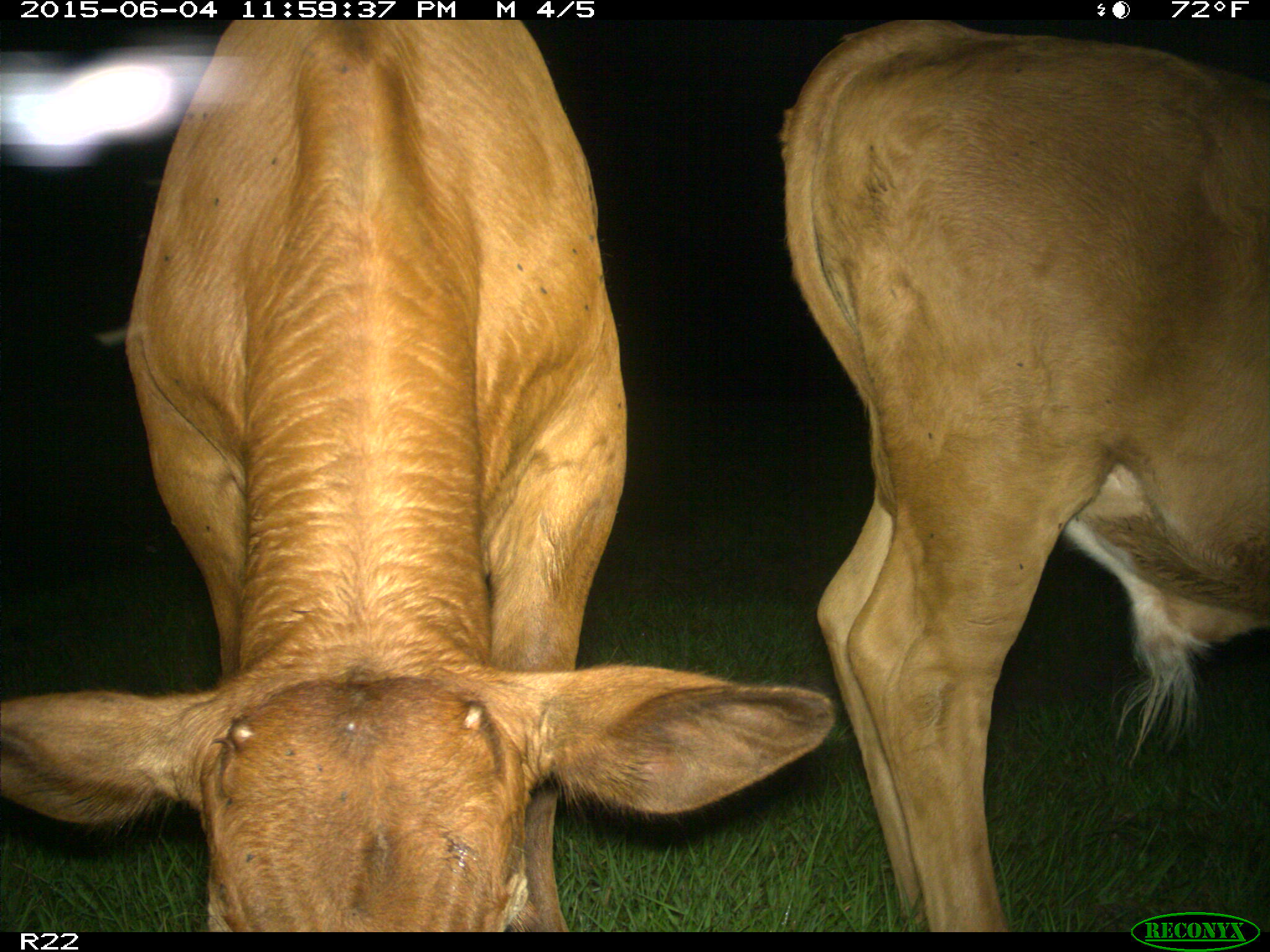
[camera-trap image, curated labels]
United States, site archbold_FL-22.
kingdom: Animalia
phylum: Chordata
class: Mammalia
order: Artiodactyla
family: Bovidae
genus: Bos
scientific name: Bos taurus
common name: domestic cow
Bos taurus (domestic cow).